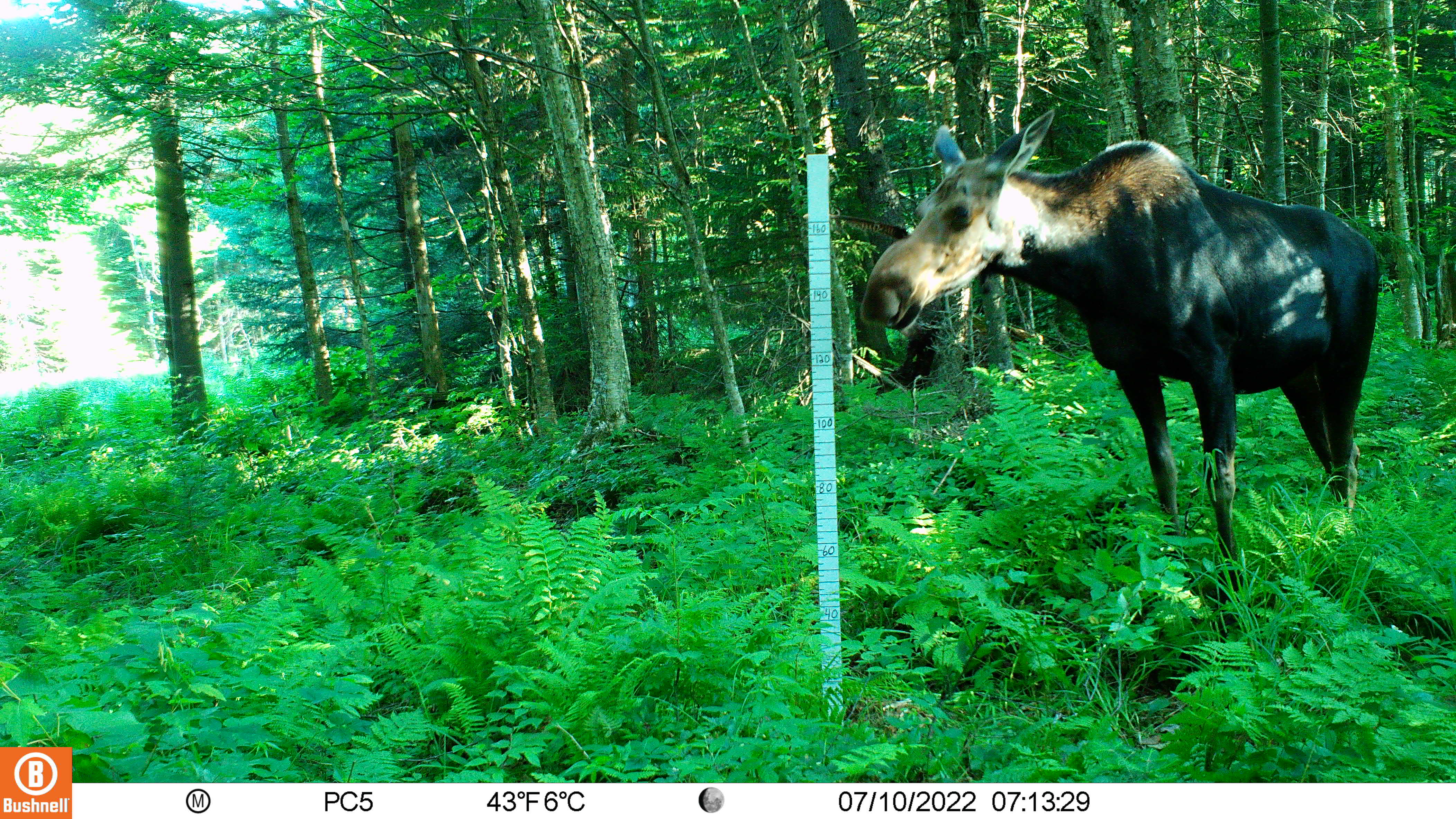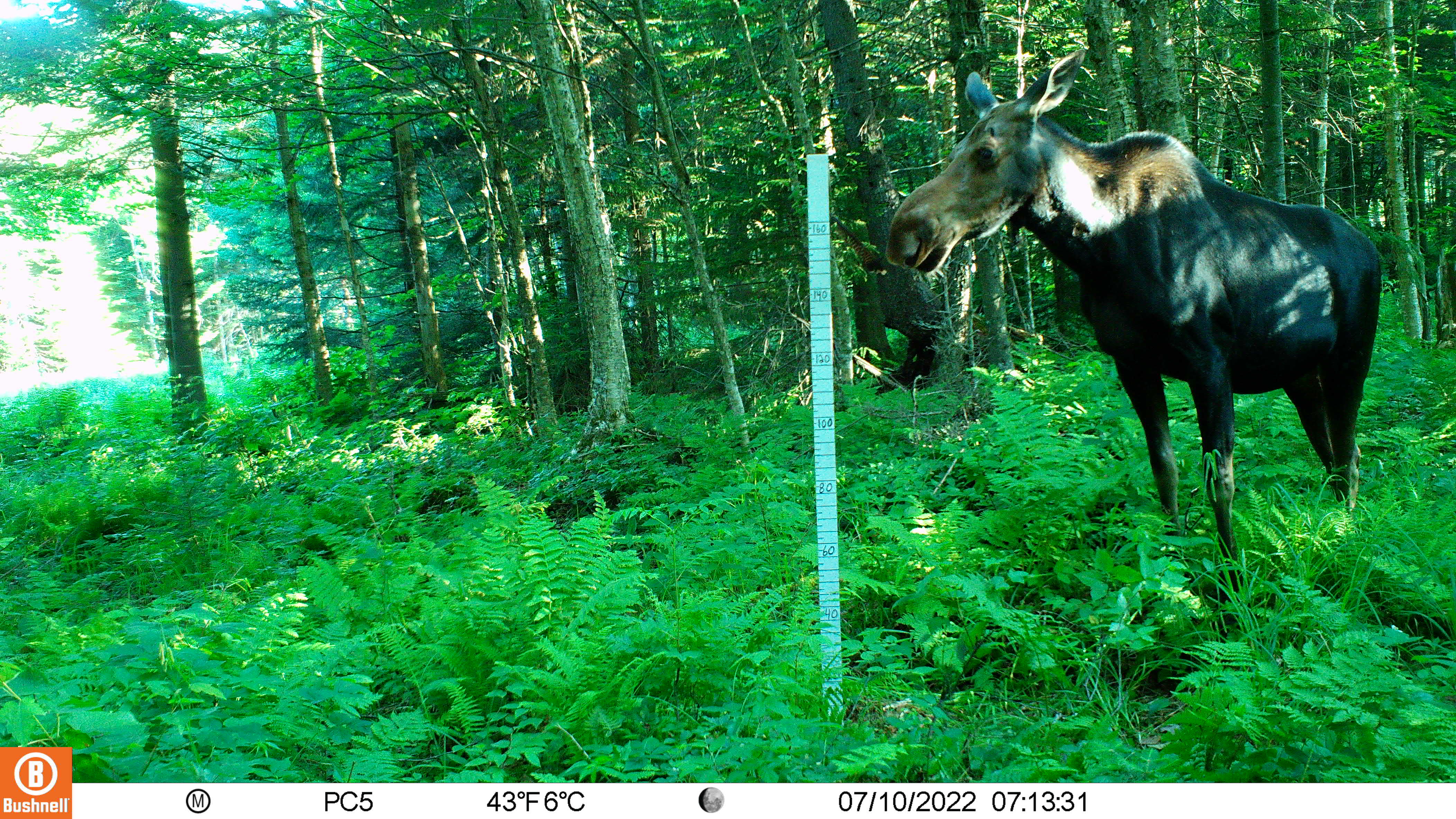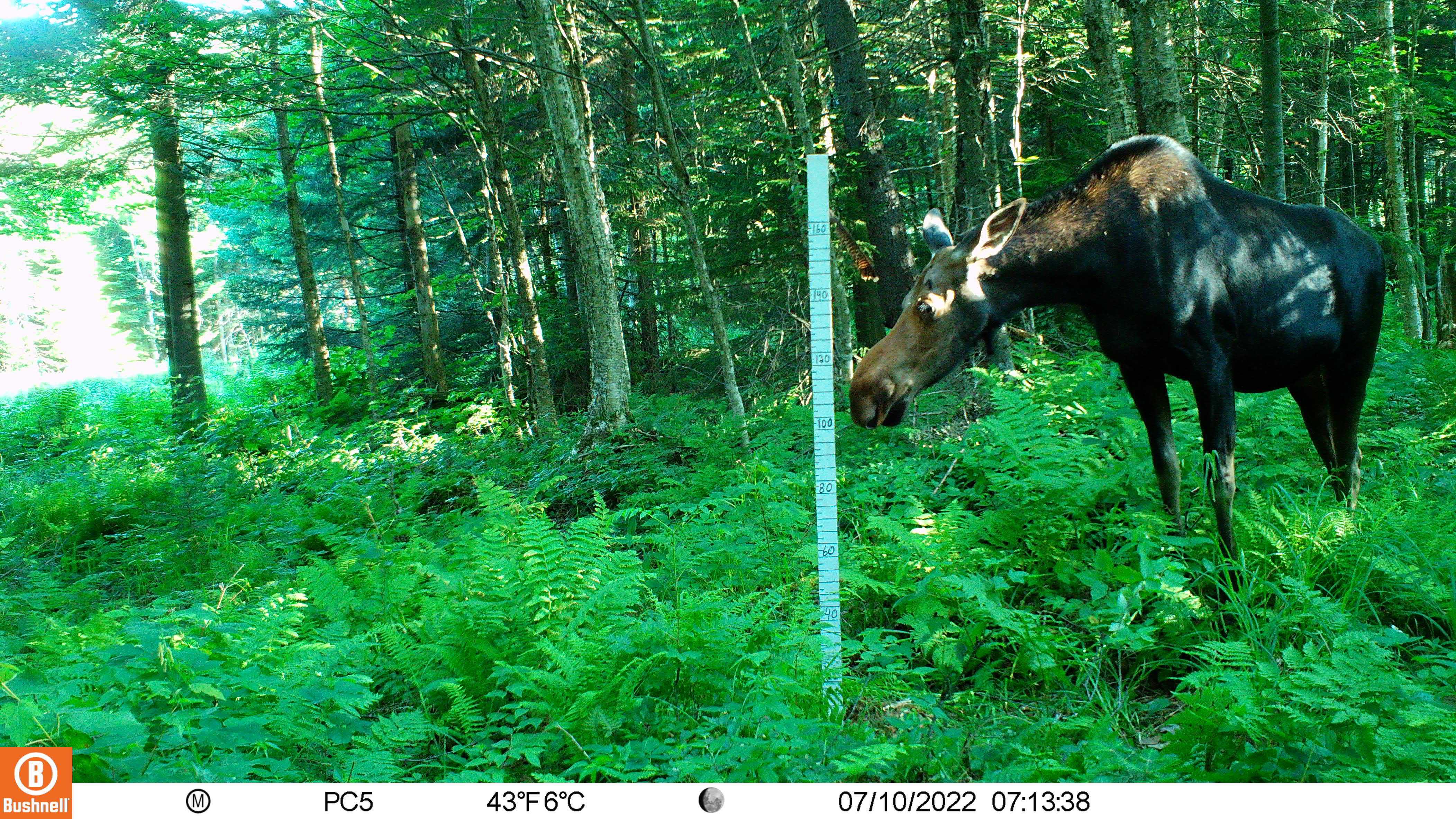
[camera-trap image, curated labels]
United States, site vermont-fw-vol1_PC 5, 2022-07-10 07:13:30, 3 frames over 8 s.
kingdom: Animalia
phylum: Chordata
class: Mammalia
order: Artiodactyla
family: Cervidae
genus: Alces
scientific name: Alces alces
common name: moose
Moose (Alces alces).